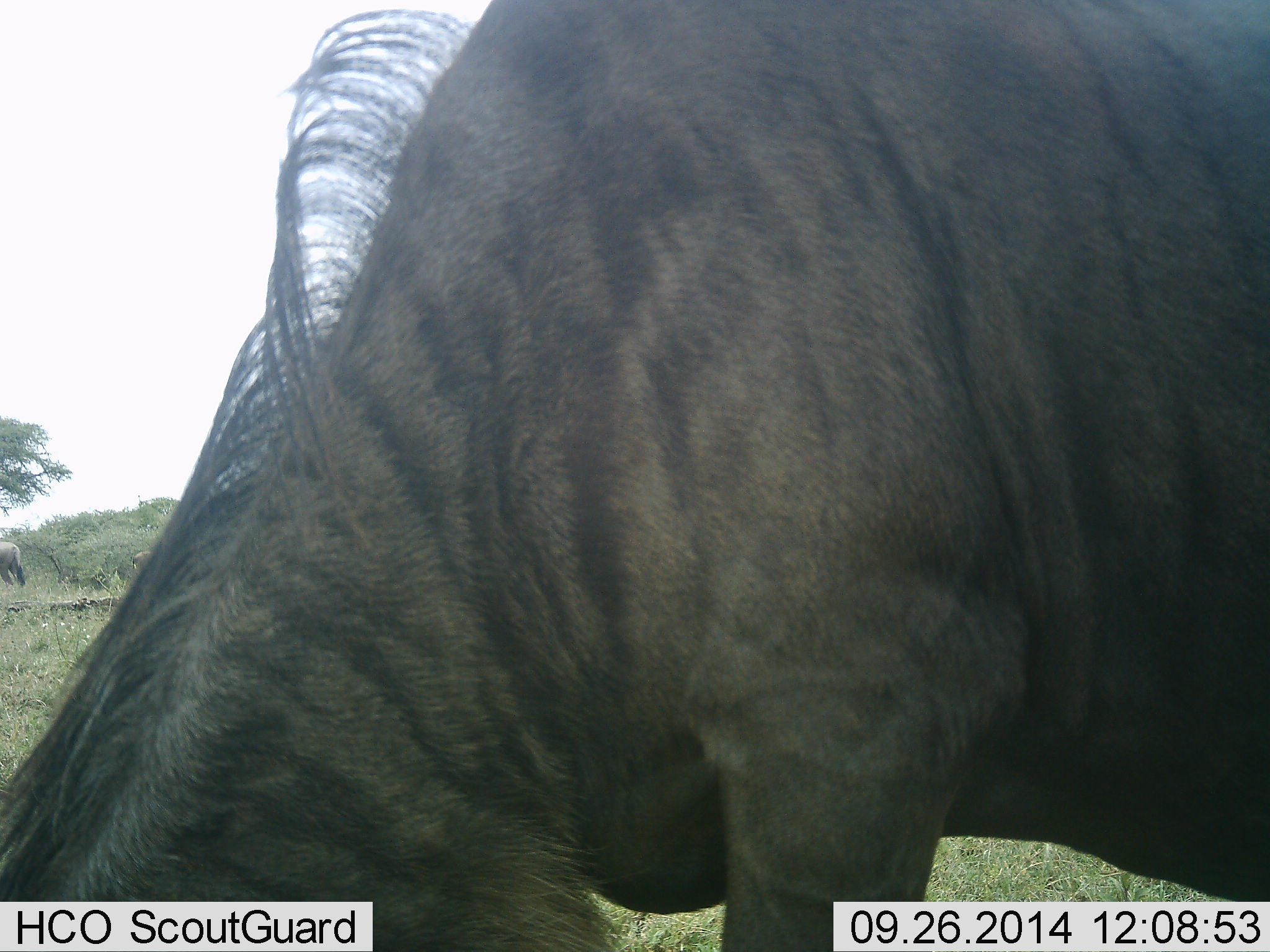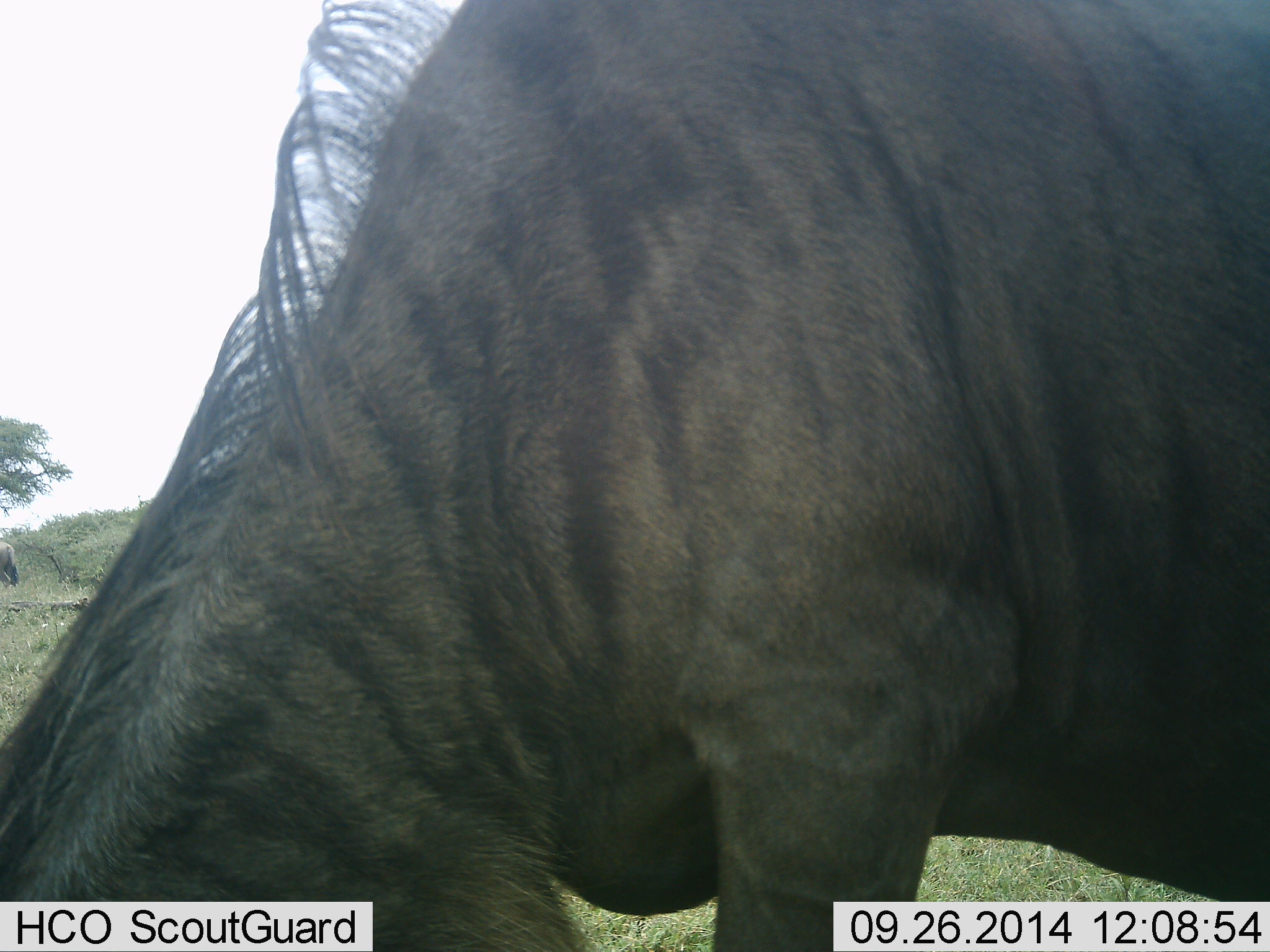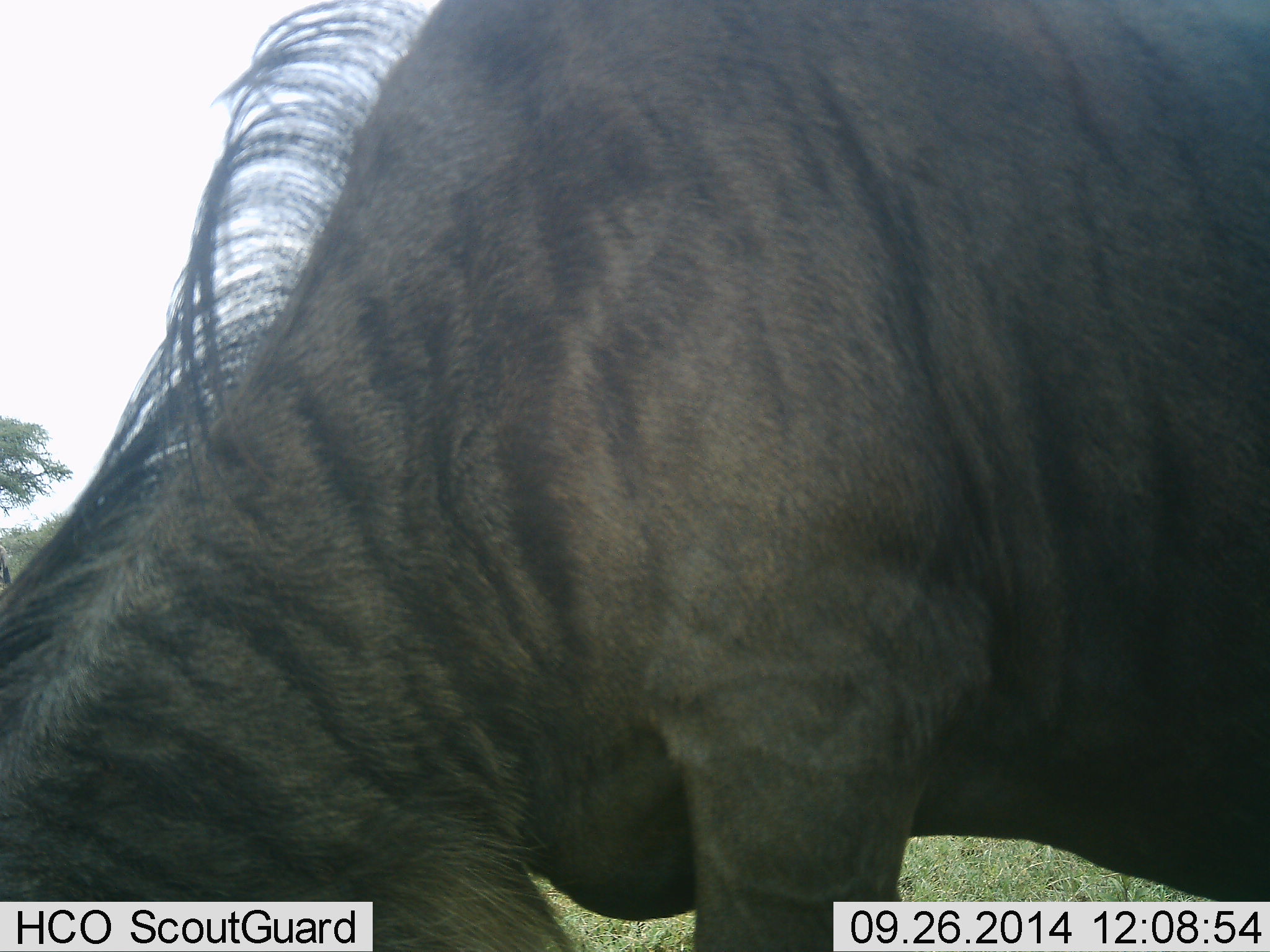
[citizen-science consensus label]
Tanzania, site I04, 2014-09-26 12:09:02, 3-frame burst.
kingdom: Animalia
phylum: Chordata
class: Mammalia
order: Artiodactyla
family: Bovidae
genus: Connochaetes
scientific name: Connochaetes taurinus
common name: blue wildebeest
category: wildebeest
Wildebeest (blue wildebeest) (Connochaetes taurinus), count 2. Behavior (volunteer vote fractions): standing 30%, resting 0%, moving 0%, interacting 0%. Young present (vote fraction): 0%. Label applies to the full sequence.